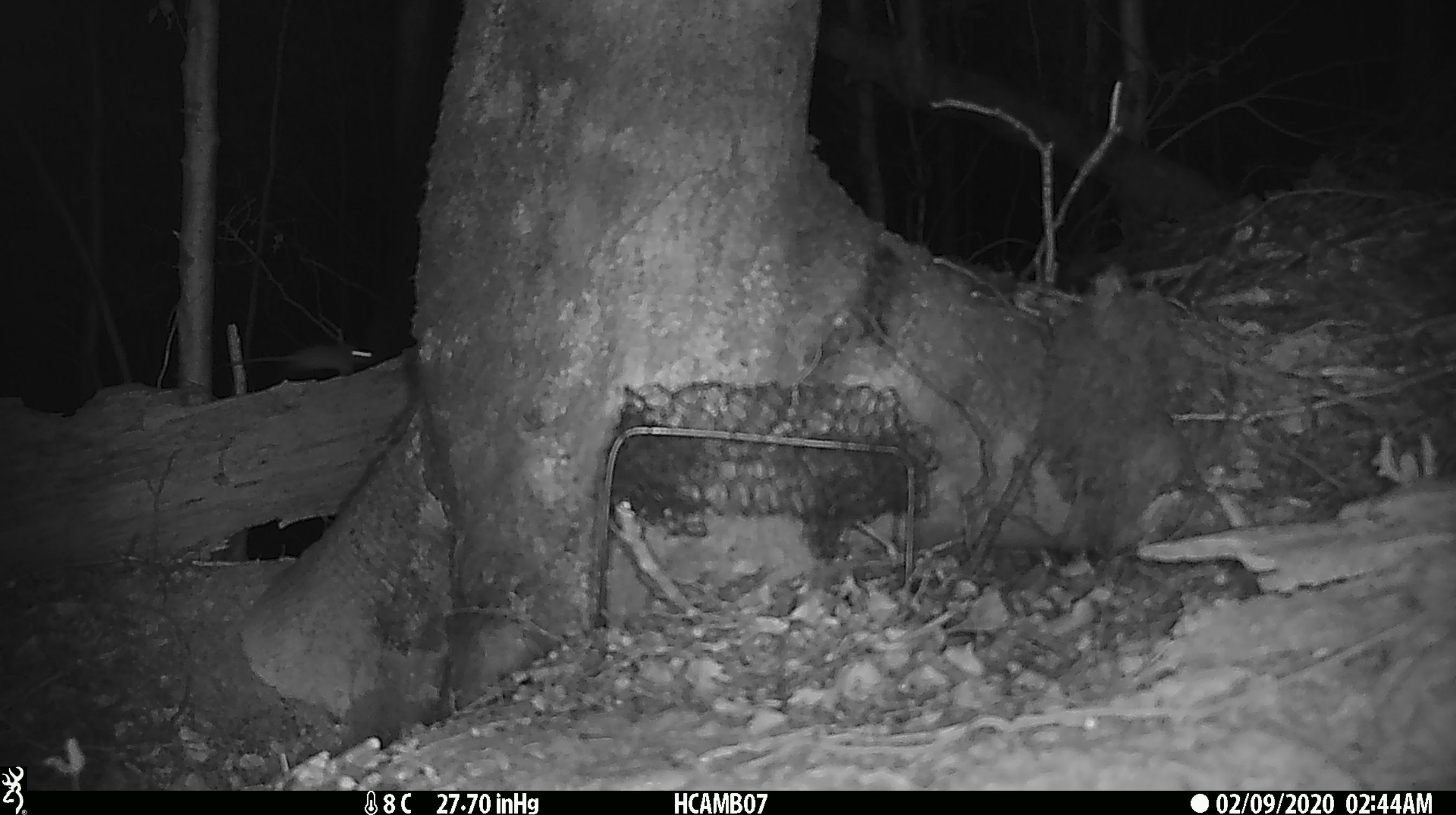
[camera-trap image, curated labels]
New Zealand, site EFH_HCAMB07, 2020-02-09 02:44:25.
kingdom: Animalia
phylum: Chordata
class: Mammalia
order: Rodentia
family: Muridae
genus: Mus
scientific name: Mus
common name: mouse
Mouse (Mus).